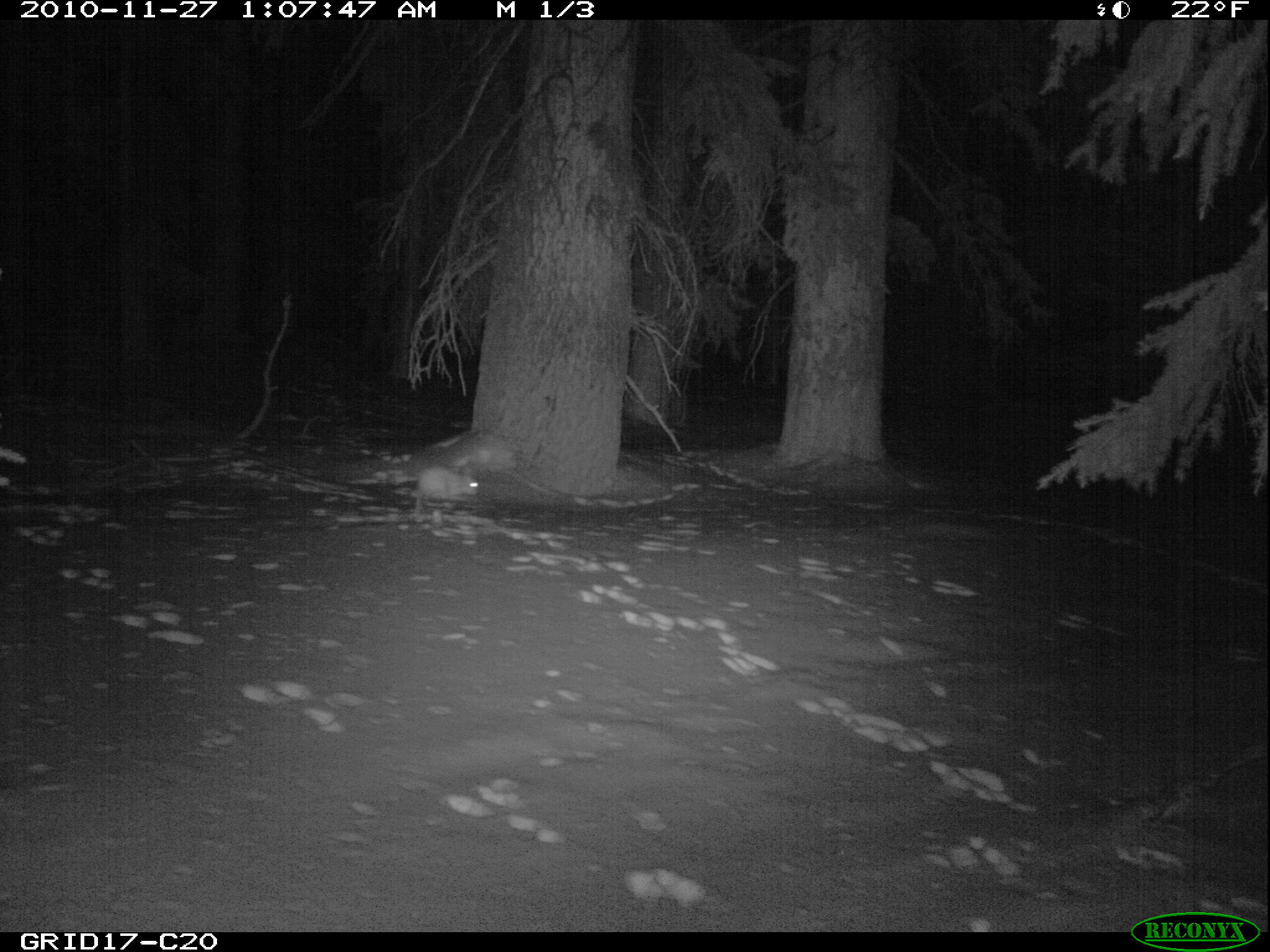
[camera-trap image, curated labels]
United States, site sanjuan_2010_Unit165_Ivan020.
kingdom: Animalia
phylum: Chordata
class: Mammalia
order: Lagomorpha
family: Leporidae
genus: Lepus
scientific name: Lepus americanus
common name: snowshoe hare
Lepus americanus (snowshoe hare).